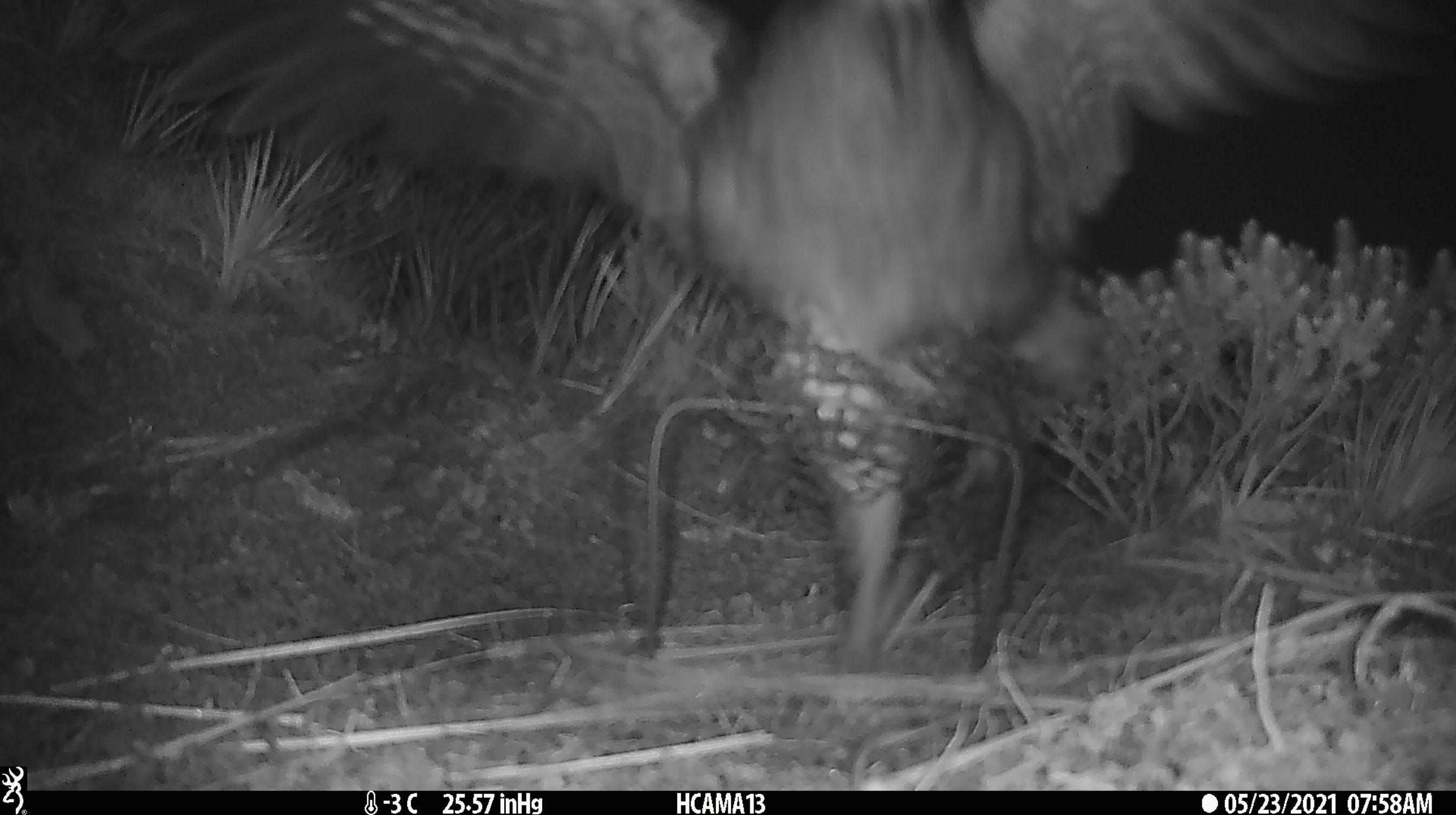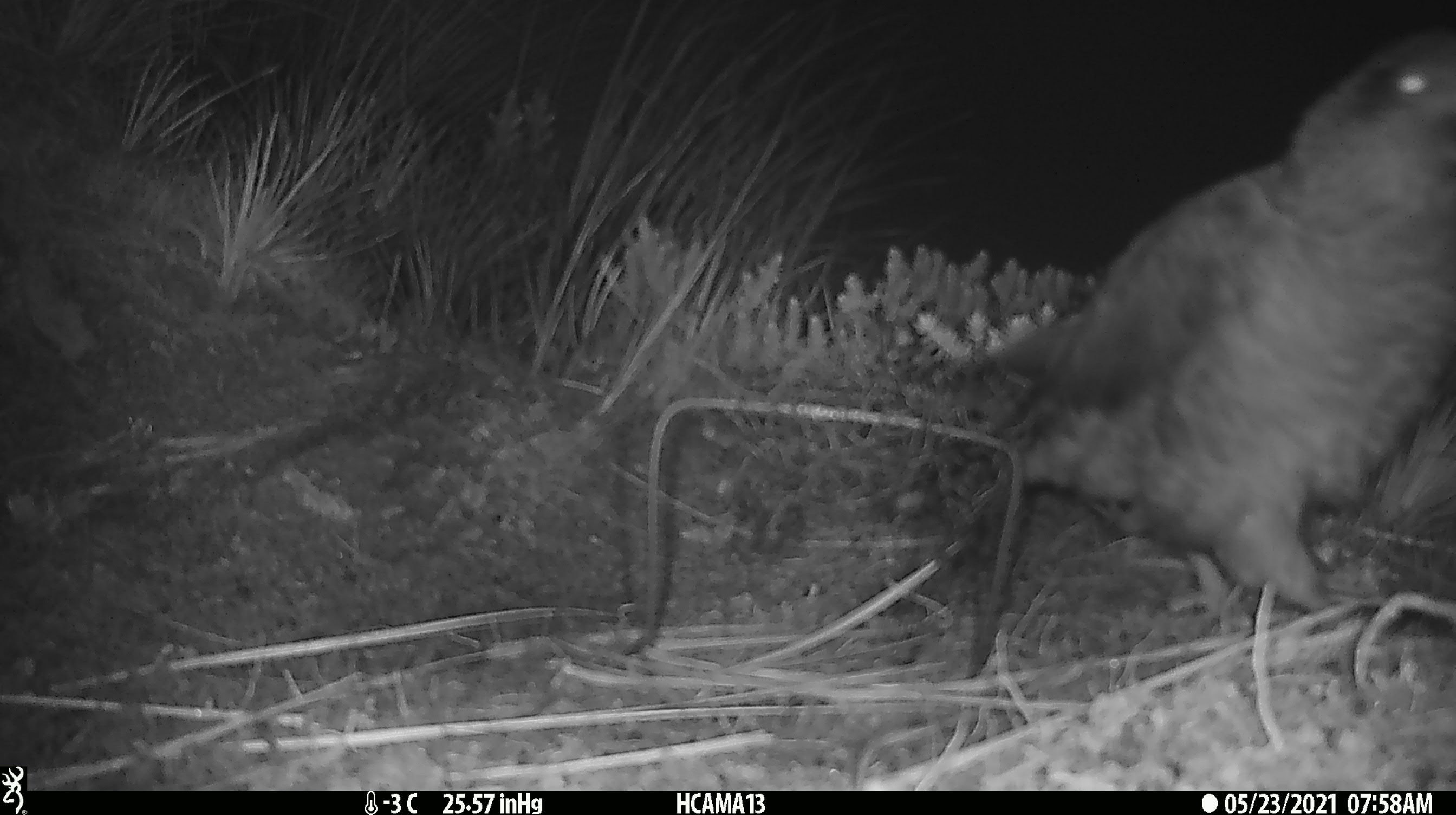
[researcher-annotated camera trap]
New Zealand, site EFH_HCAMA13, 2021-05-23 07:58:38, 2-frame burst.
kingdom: Animalia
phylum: Chordata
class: Aves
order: Psittaciformes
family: Strigopidae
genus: Nestor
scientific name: Nestor notabilis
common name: kea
Kea (Nestor notabilis).